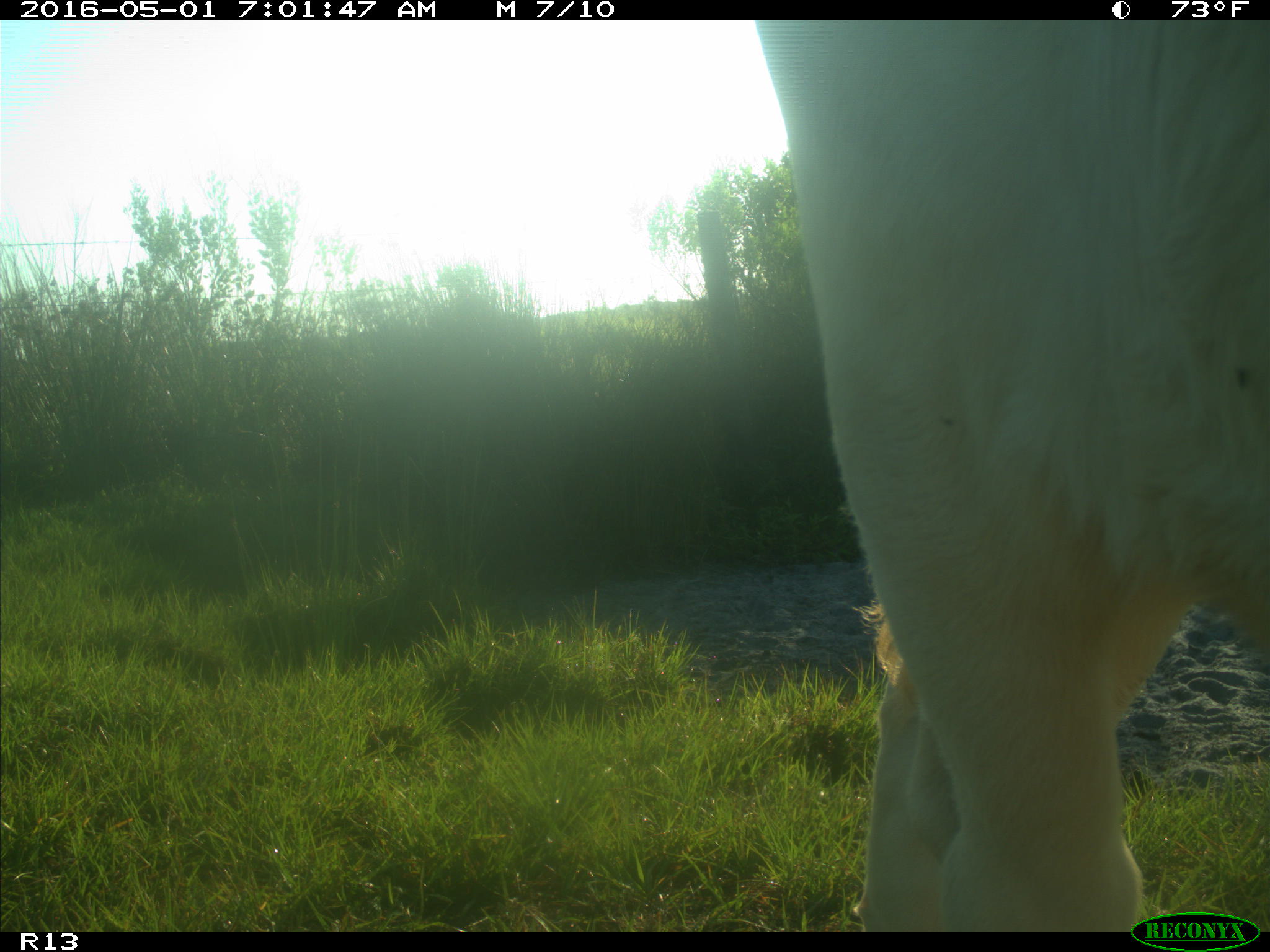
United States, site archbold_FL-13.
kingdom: Animalia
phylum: Chordata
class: Mammalia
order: Artiodactyla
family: Bovidae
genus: Bos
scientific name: Bos taurus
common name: domestic cow